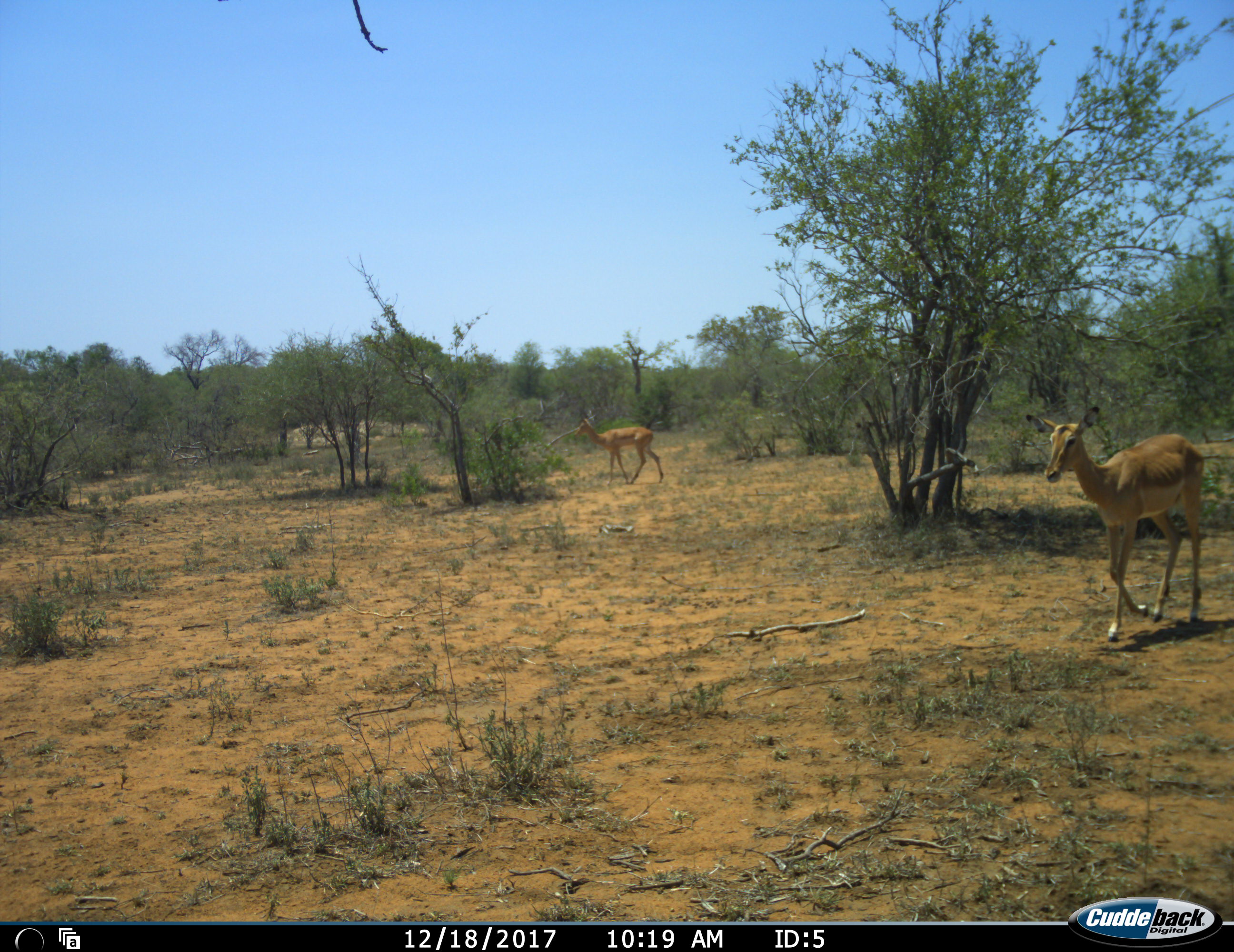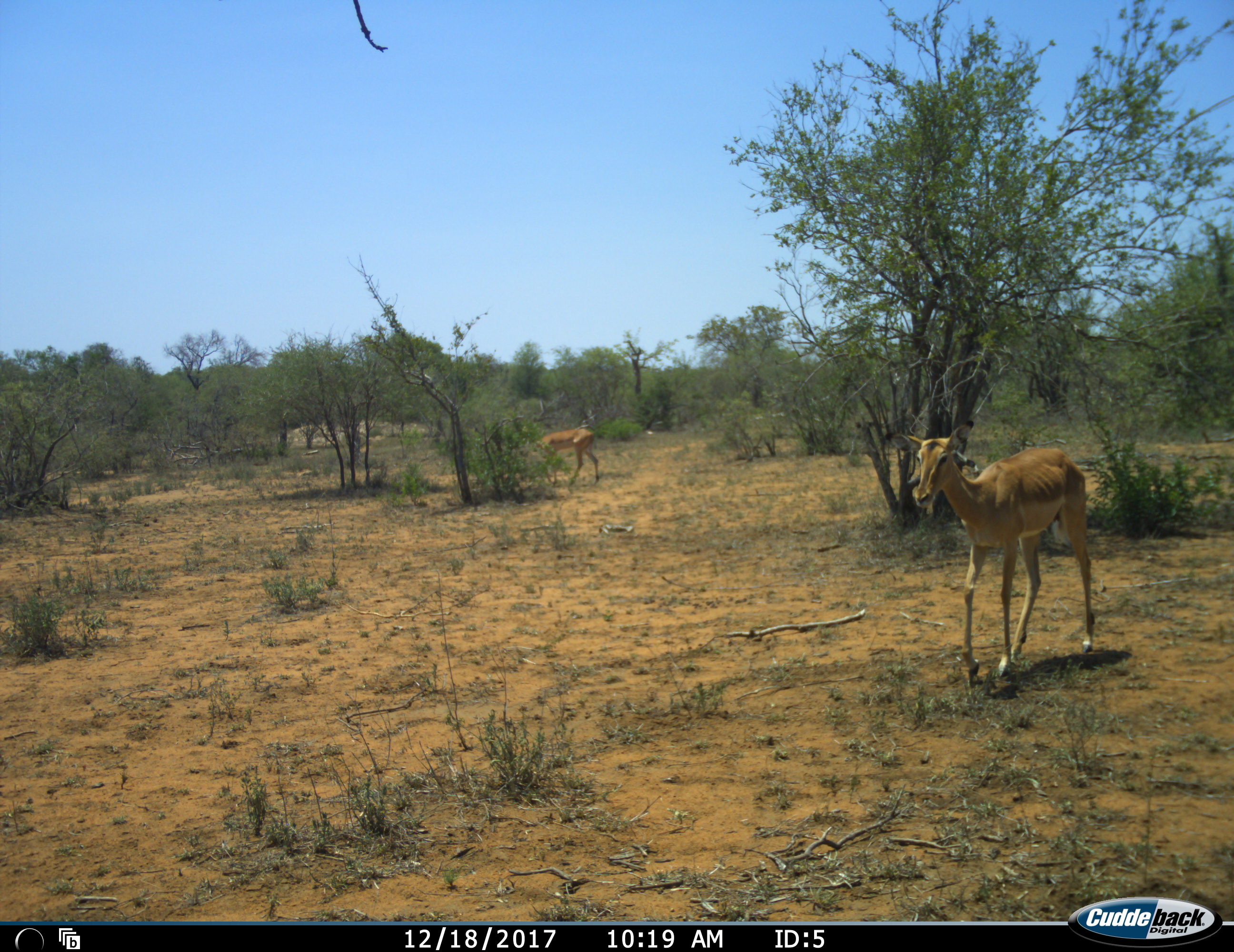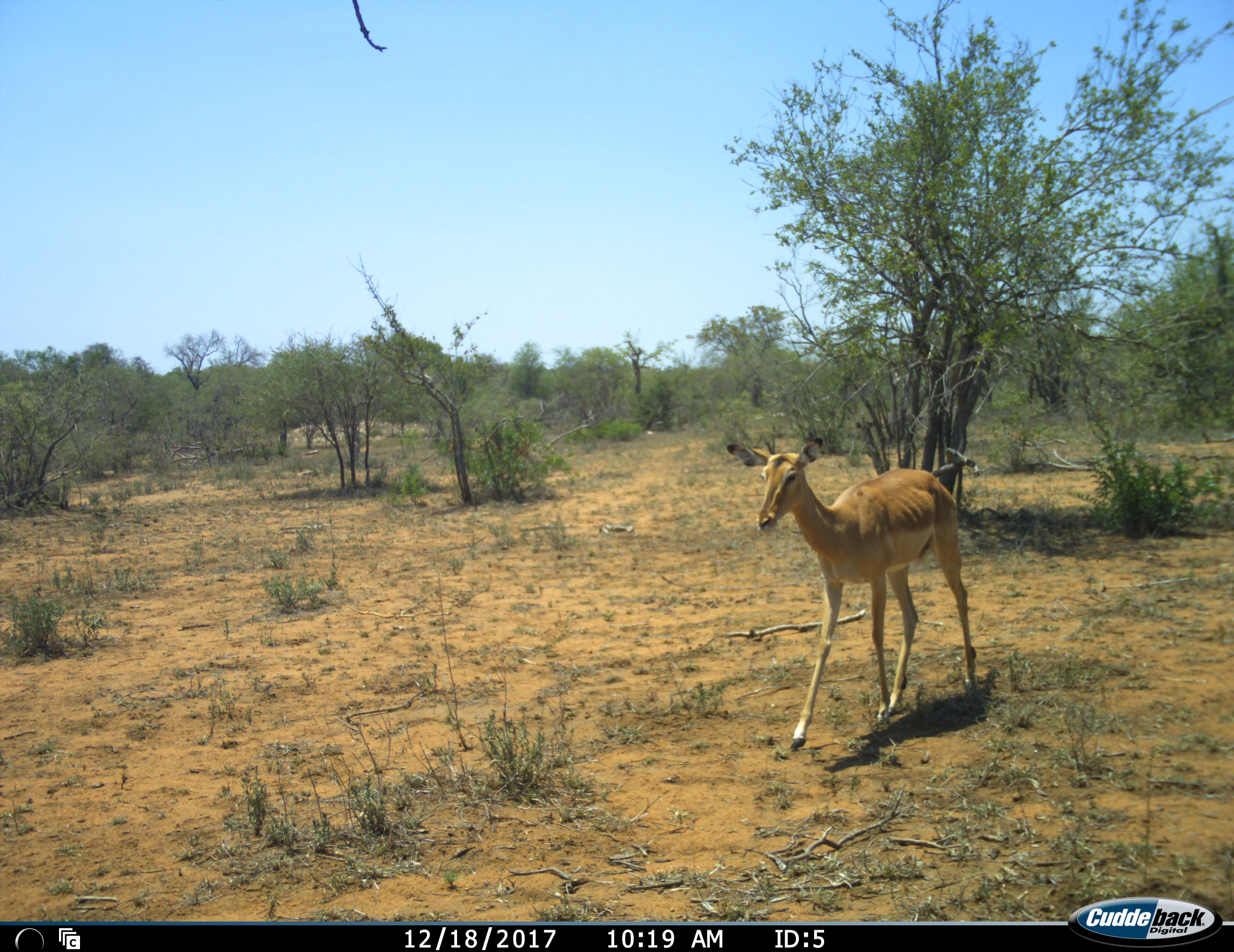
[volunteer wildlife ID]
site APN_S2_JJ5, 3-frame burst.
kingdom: Animalia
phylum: Chordata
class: Mammalia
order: Artiodactyla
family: Bovidae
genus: Aepyceros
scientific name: Aepyceros melampus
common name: impala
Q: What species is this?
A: Impala (Aepyceros melampus).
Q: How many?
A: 2.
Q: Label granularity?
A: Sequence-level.